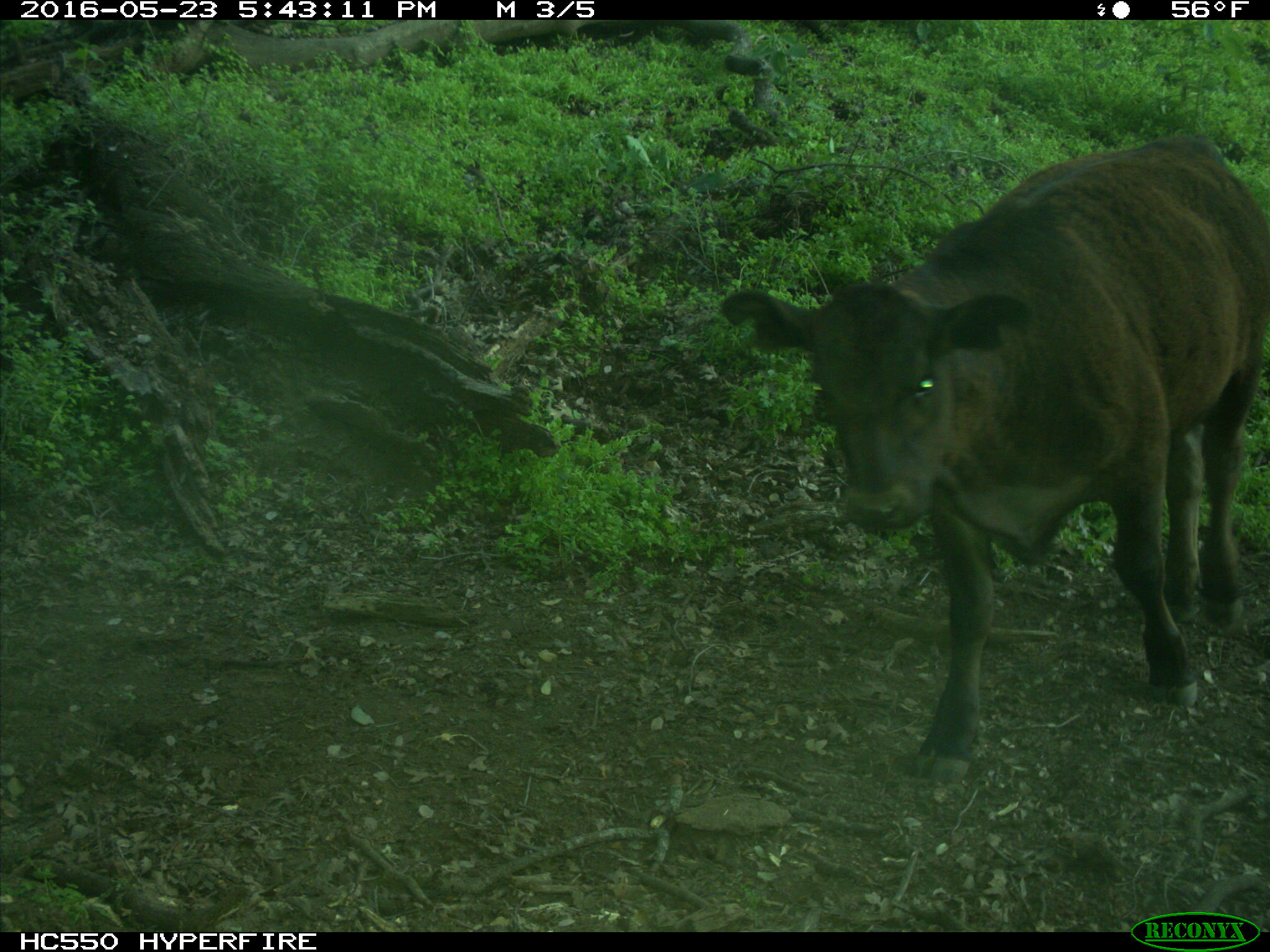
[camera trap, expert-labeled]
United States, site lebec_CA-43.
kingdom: Animalia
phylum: Chordata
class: Mammalia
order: Artiodactyla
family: Bovidae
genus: Bos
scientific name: Bos taurus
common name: domestic cow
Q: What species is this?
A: Bos taurus (domestic cow).